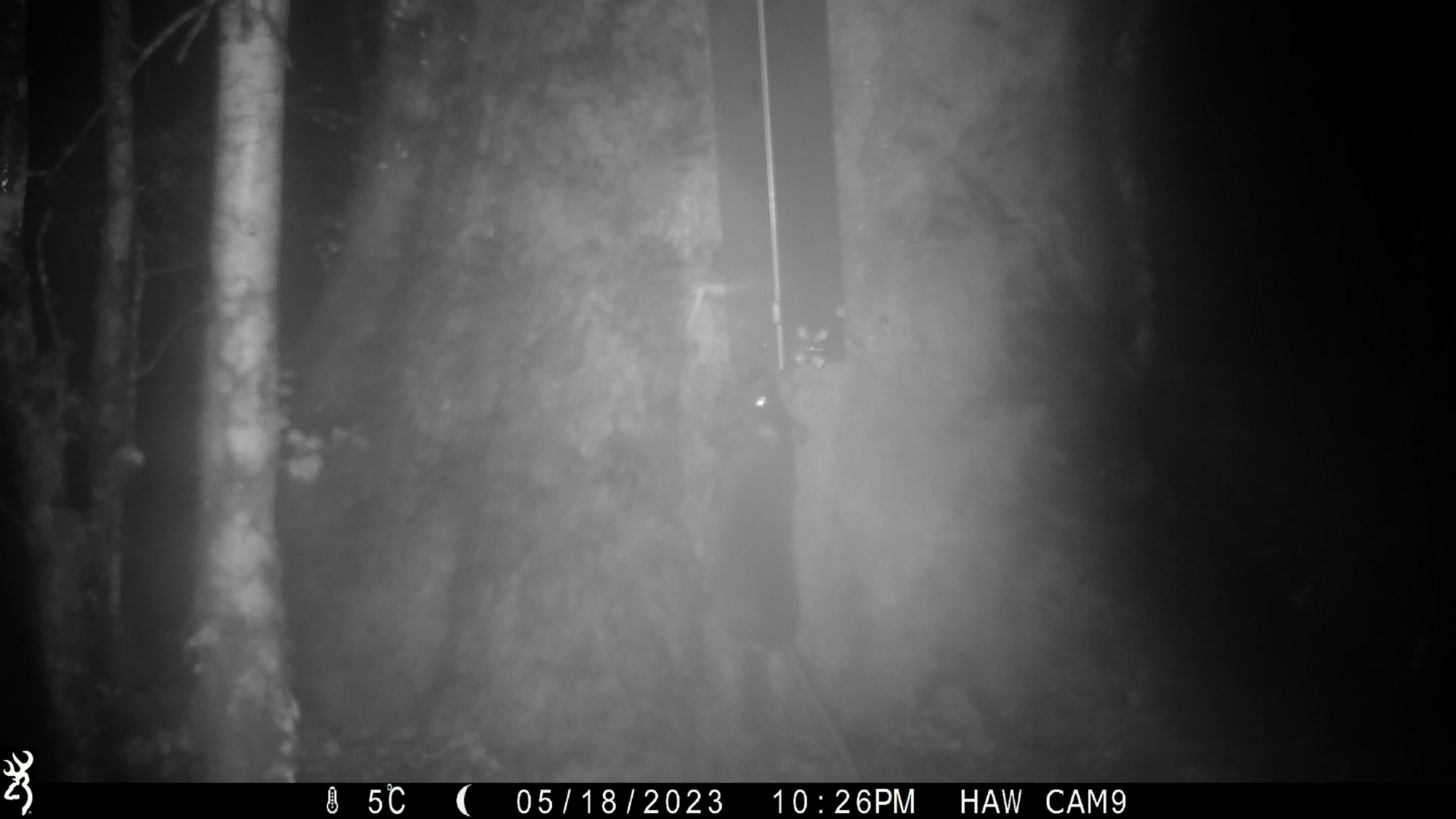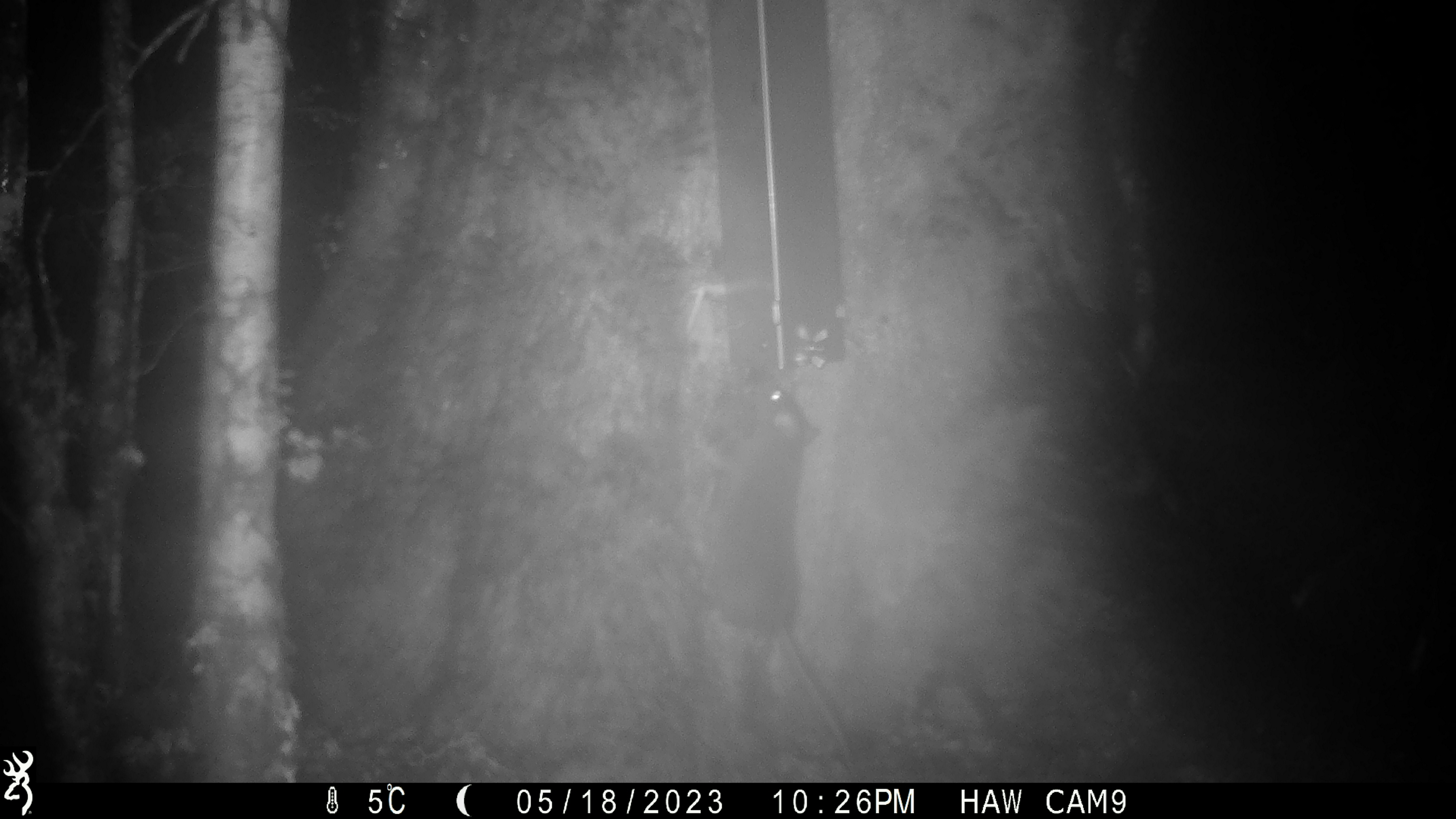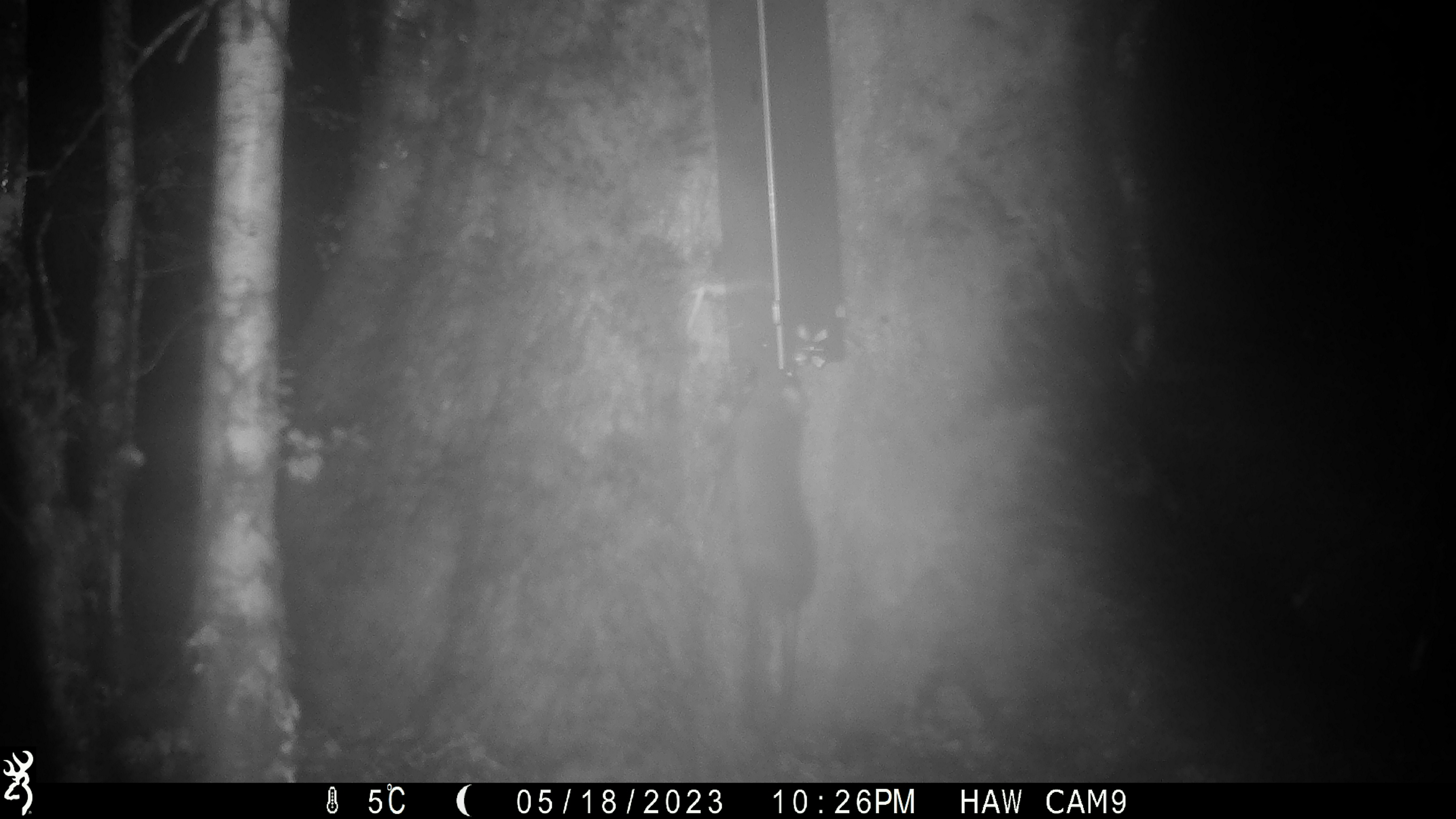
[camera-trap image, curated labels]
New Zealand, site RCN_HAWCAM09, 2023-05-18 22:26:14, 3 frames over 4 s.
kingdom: Animalia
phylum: Chordata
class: Mammalia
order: Rodentia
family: Muridae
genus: Rattus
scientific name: Rattus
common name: rat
Rat (Rattus).